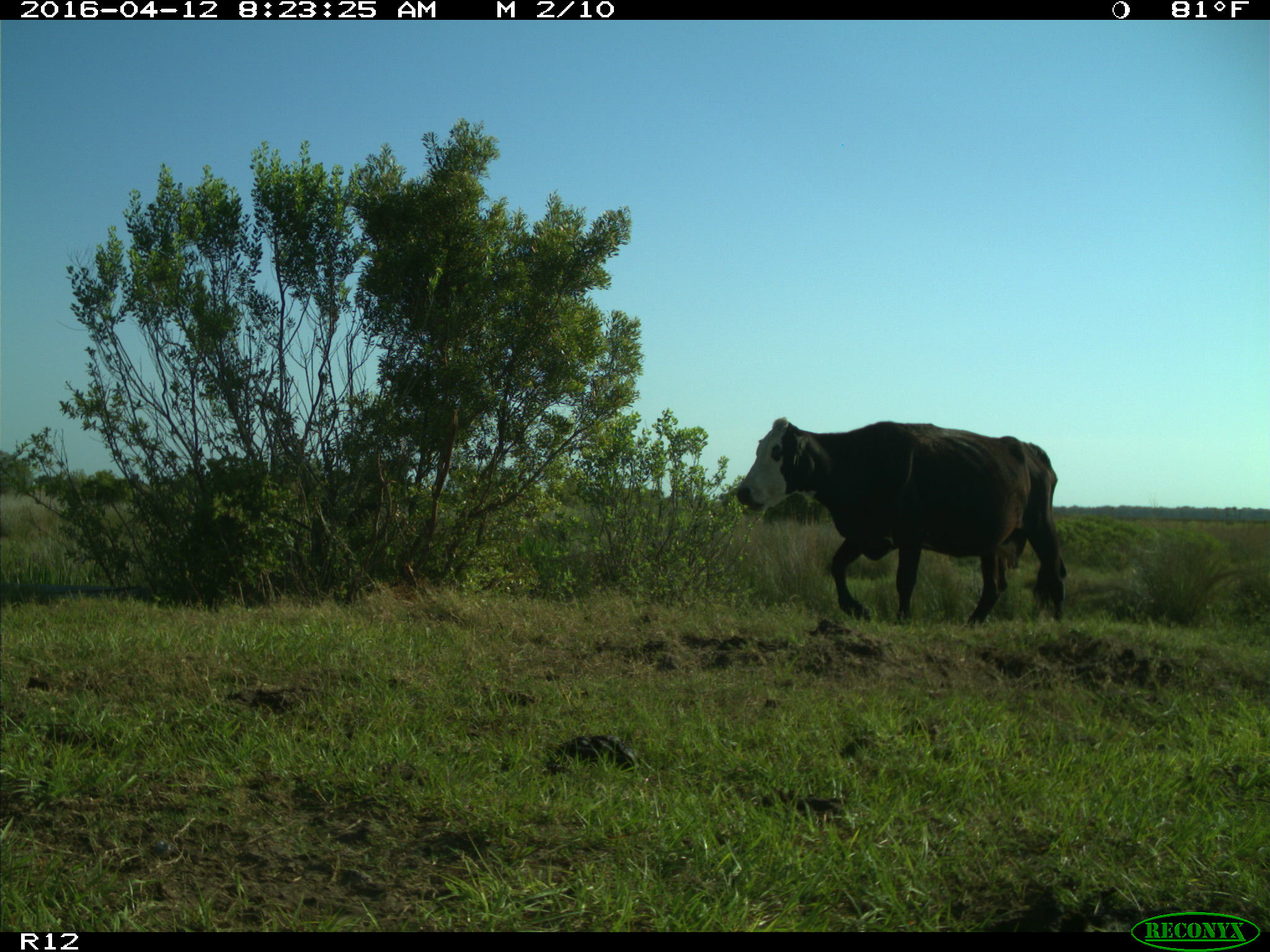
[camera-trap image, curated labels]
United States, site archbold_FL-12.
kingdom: Animalia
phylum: Chordata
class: Mammalia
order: Artiodactyla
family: Bovidae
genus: Bos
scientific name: Bos taurus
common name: domestic cow